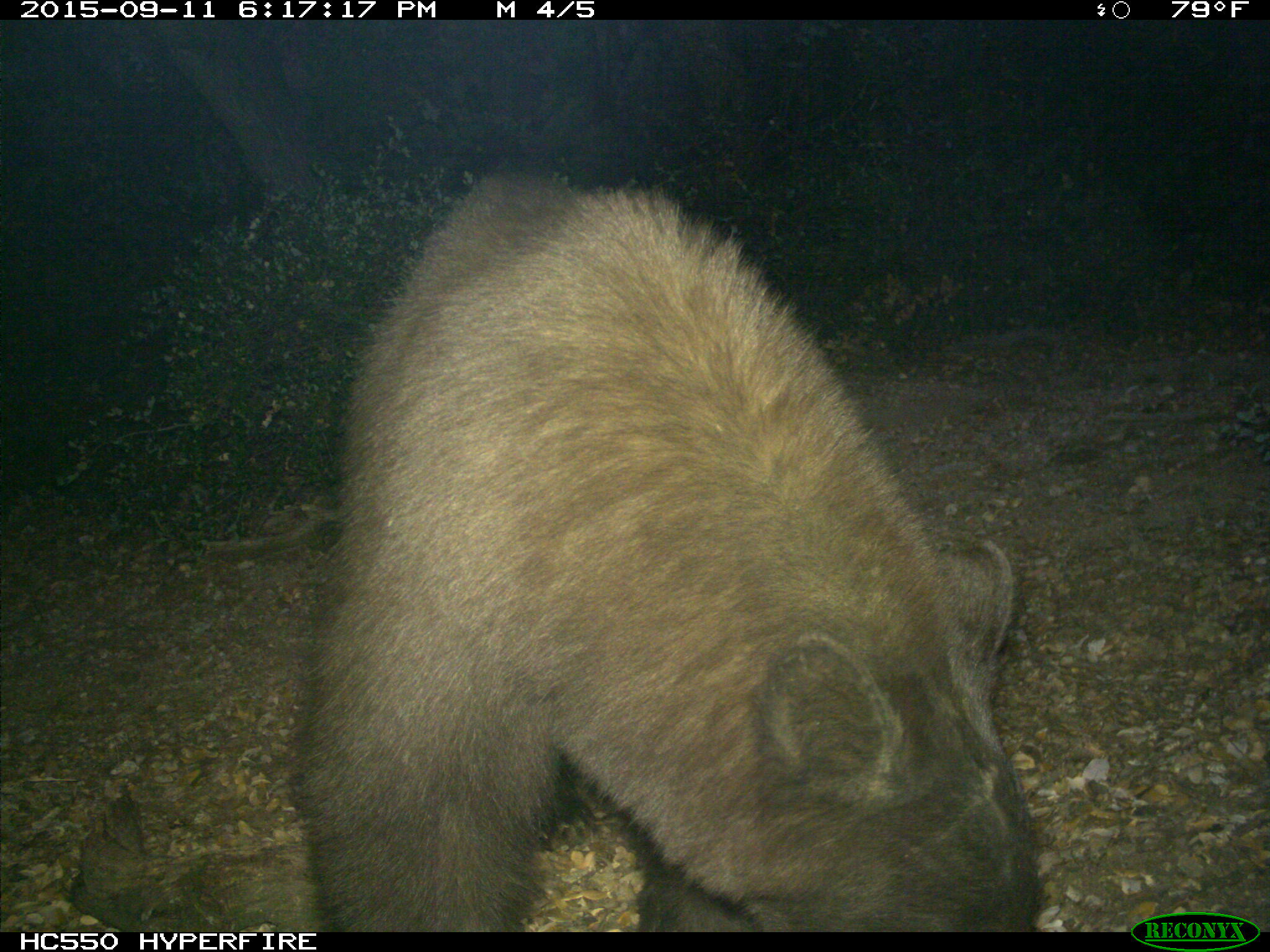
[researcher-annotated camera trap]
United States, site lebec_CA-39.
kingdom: Animalia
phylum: Chordata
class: Mammalia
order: Carnivora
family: Ursidae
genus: Ursus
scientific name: Ursus americanus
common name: american black bear